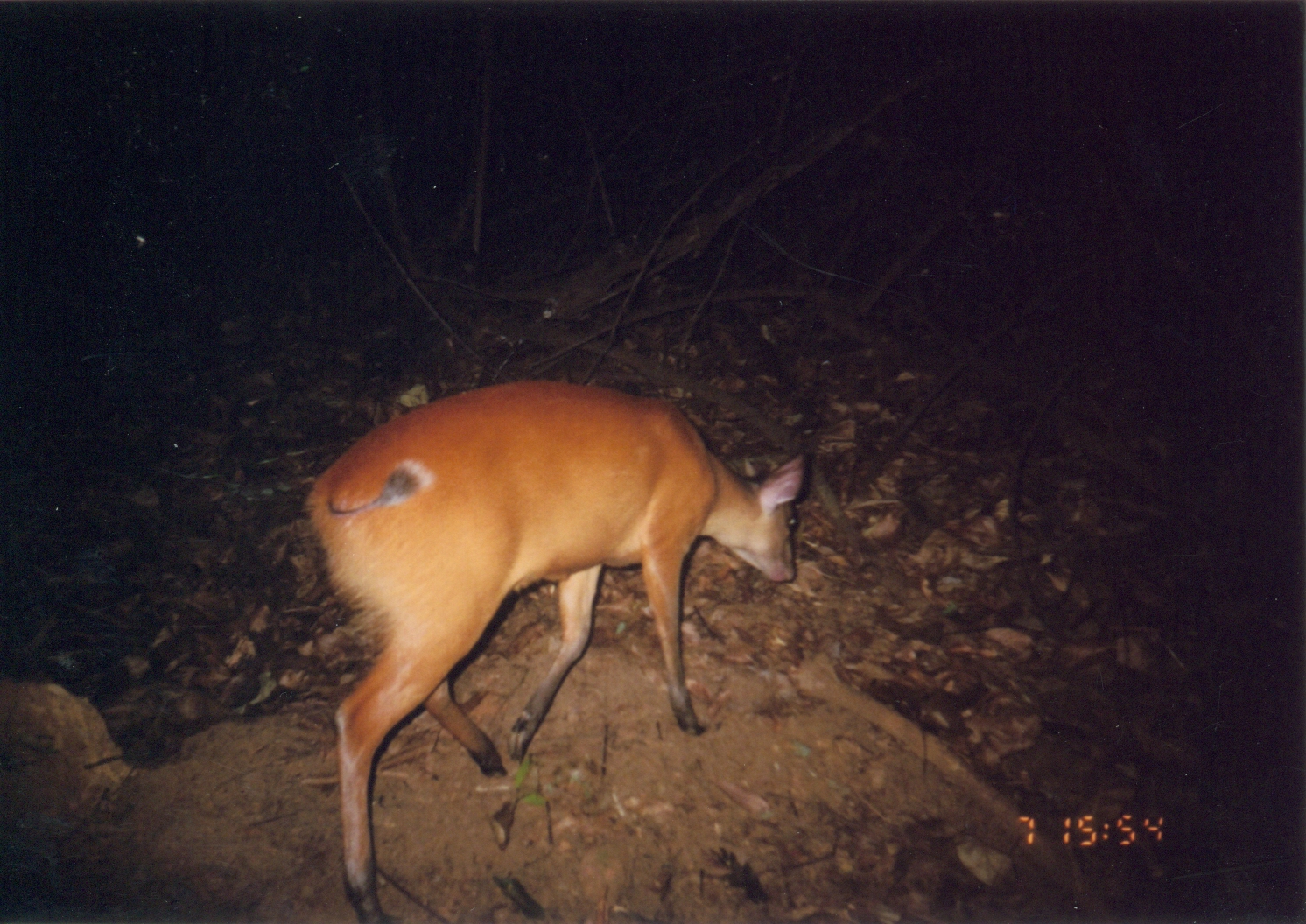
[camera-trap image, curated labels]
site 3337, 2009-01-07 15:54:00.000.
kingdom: Animalia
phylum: Chordata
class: Mammalia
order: Artiodactyla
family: Bovidae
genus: Cephalophus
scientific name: Cephalophus harveyi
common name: harvey's duiker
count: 1